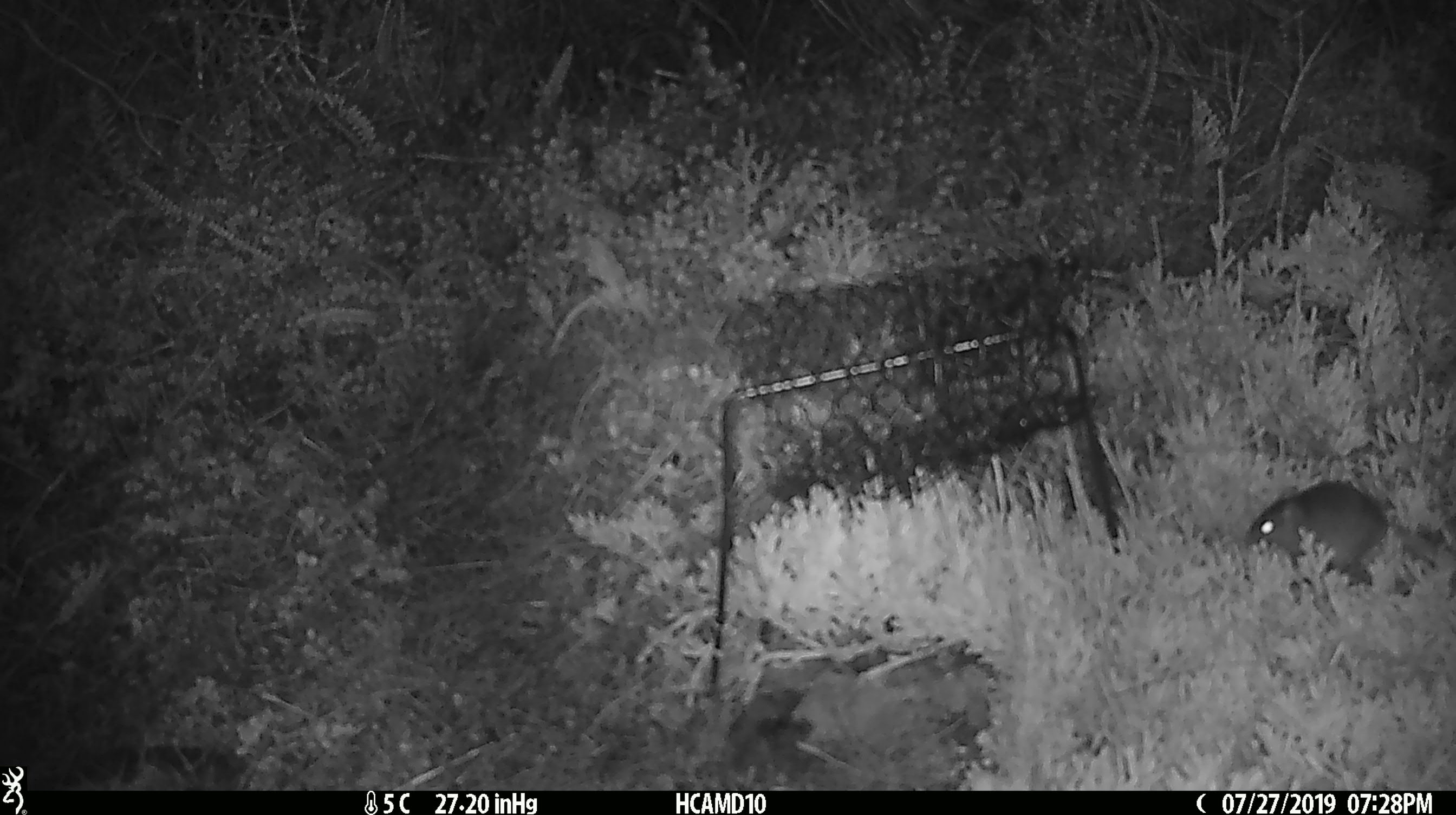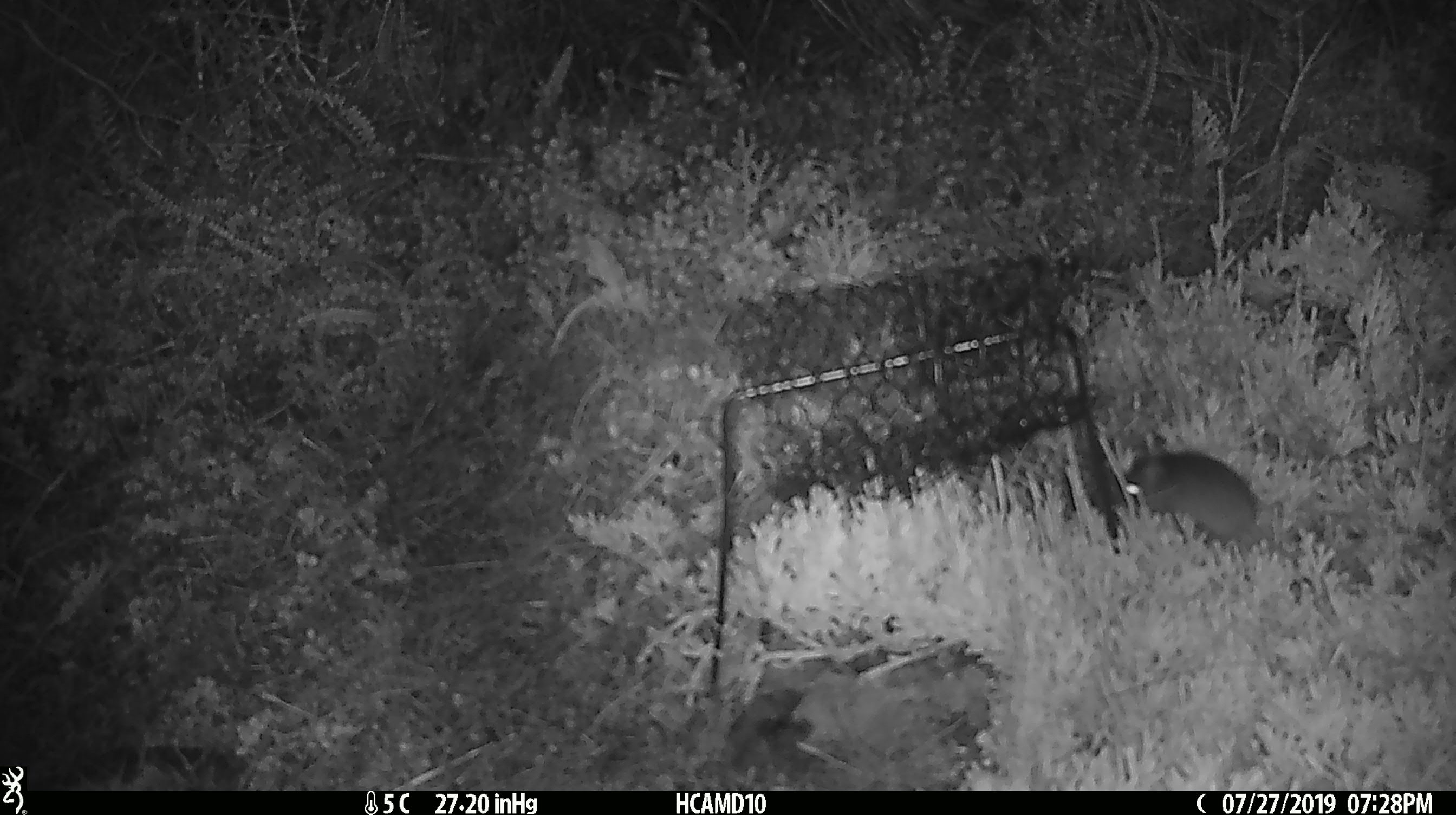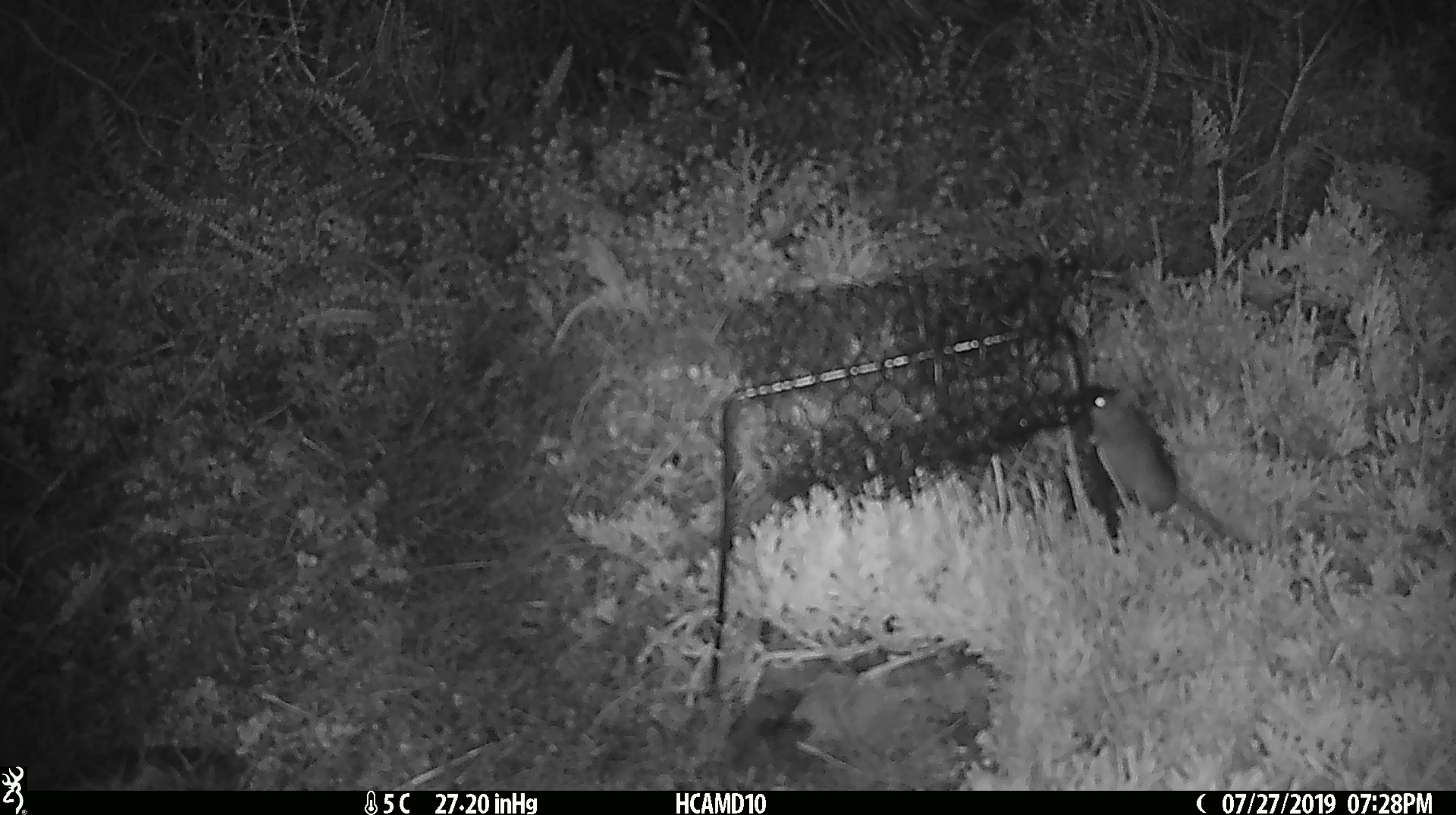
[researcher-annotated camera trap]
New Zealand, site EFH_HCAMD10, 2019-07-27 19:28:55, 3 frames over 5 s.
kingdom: Animalia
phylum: Chordata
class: Mammalia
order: Rodentia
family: Muridae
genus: Mus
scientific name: Mus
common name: mouse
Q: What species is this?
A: Mouse (Mus).